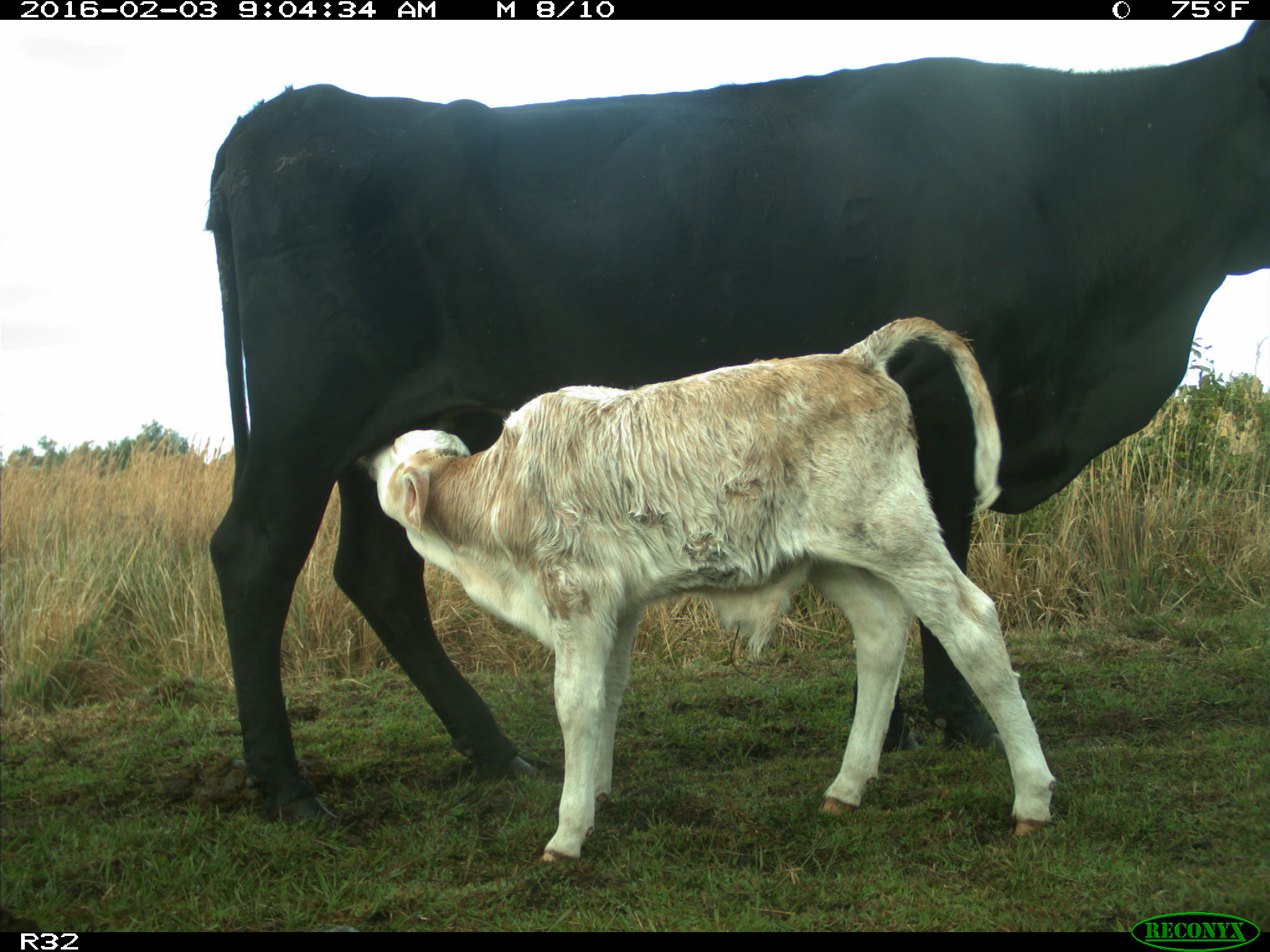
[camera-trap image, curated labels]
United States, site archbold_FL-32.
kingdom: Animalia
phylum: Chordata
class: Mammalia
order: Artiodactyla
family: Bovidae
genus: Bos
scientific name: Bos taurus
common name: domestic cow